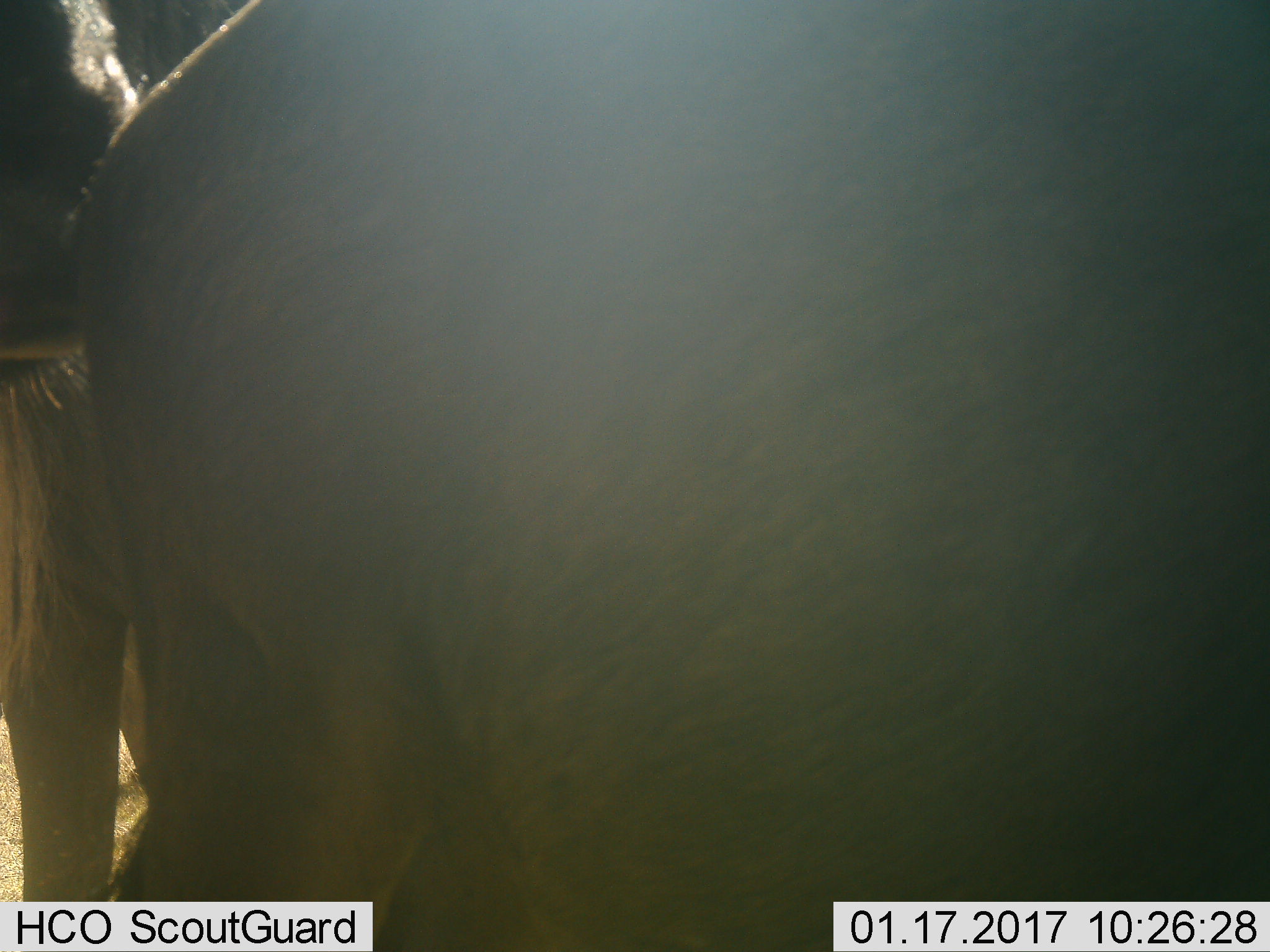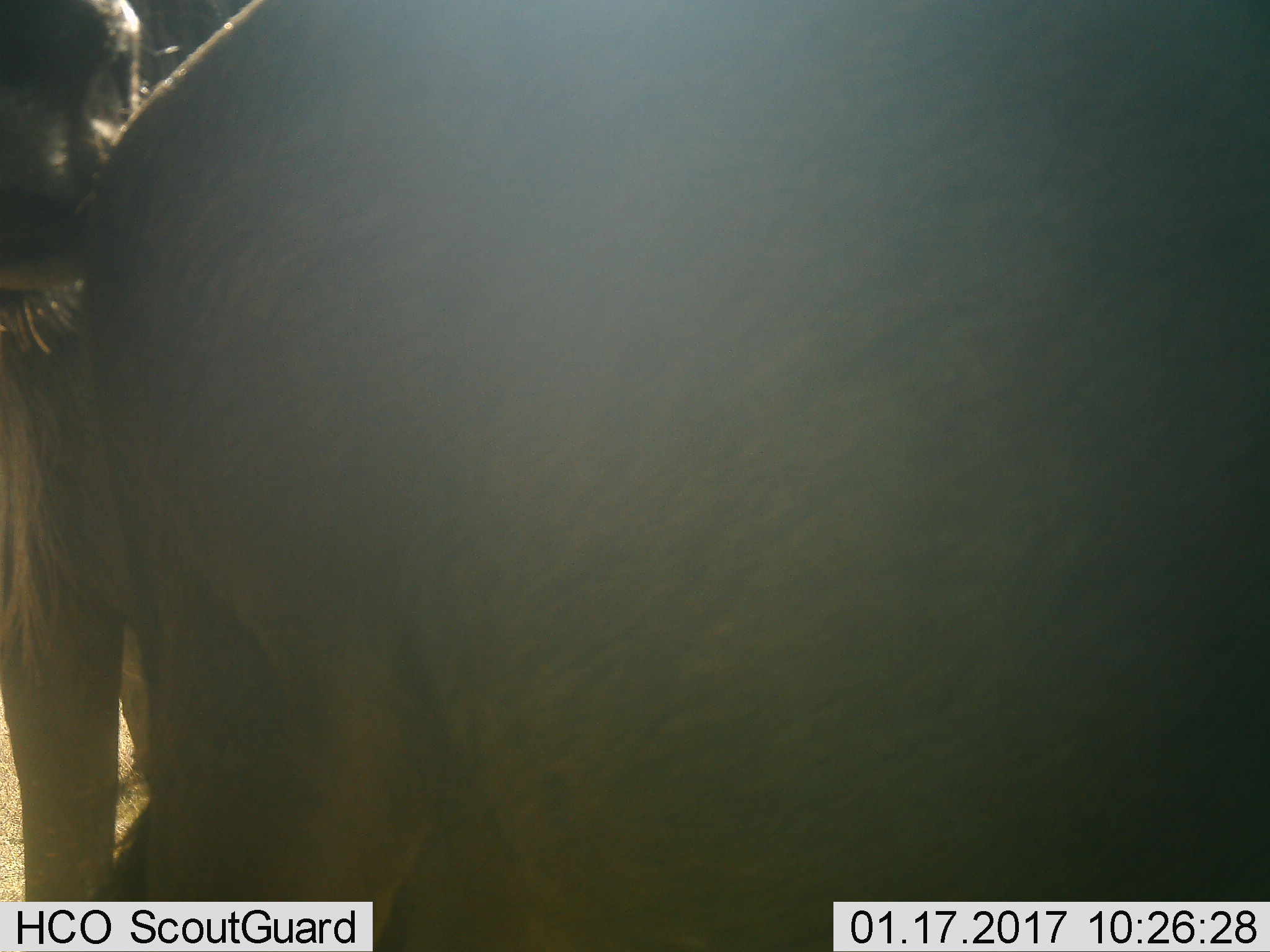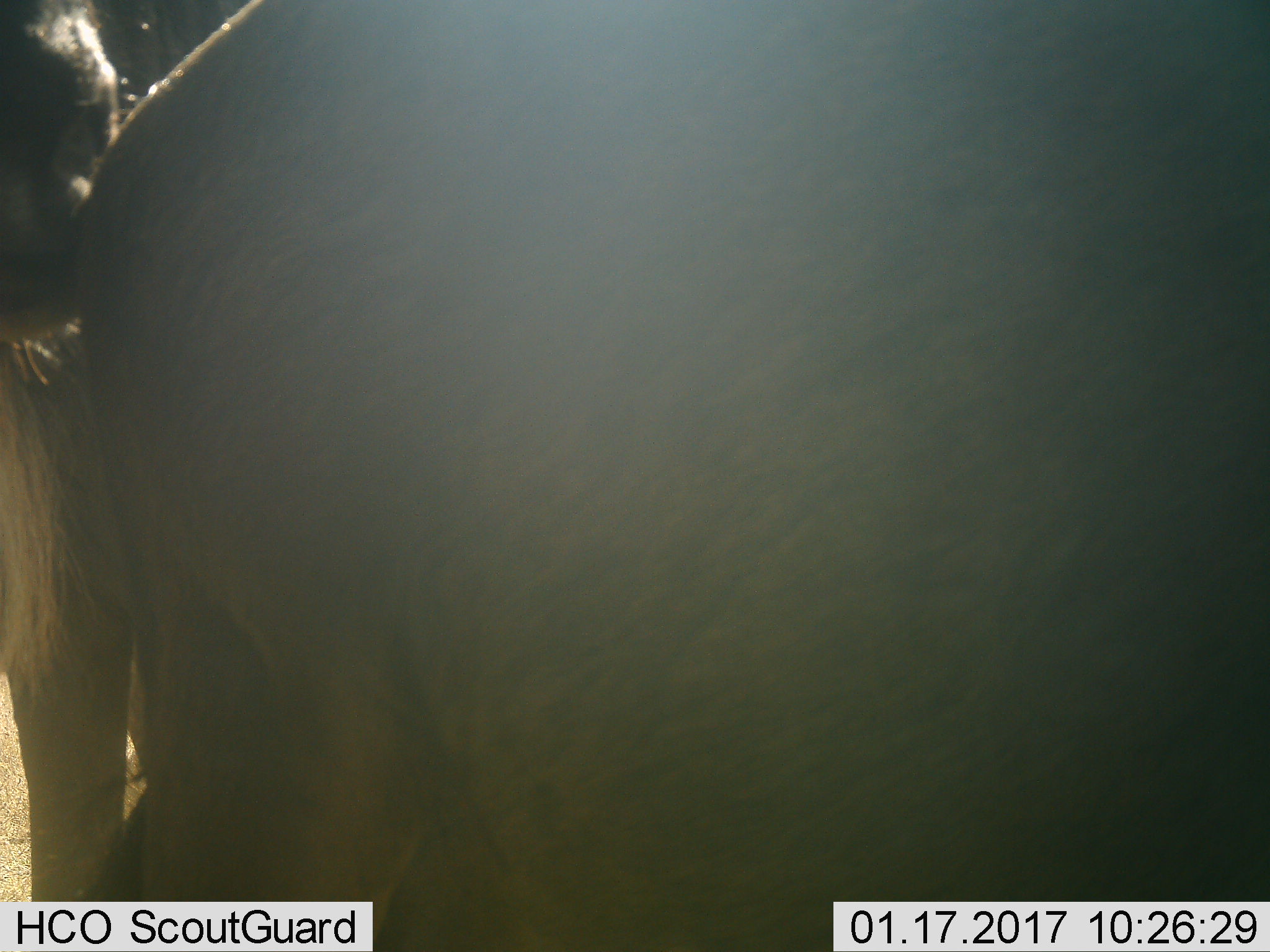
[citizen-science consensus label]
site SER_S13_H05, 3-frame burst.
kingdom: Animalia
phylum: Chordata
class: Mammalia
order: Artiodactyla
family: Bovidae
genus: Connochaetes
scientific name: Connochaetes taurinus taurinus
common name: blue wildebeest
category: wildebeestblue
Wildebeestblue (blue wildebeest) (Connochaetes taurinus taurinus), count 2. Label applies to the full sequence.